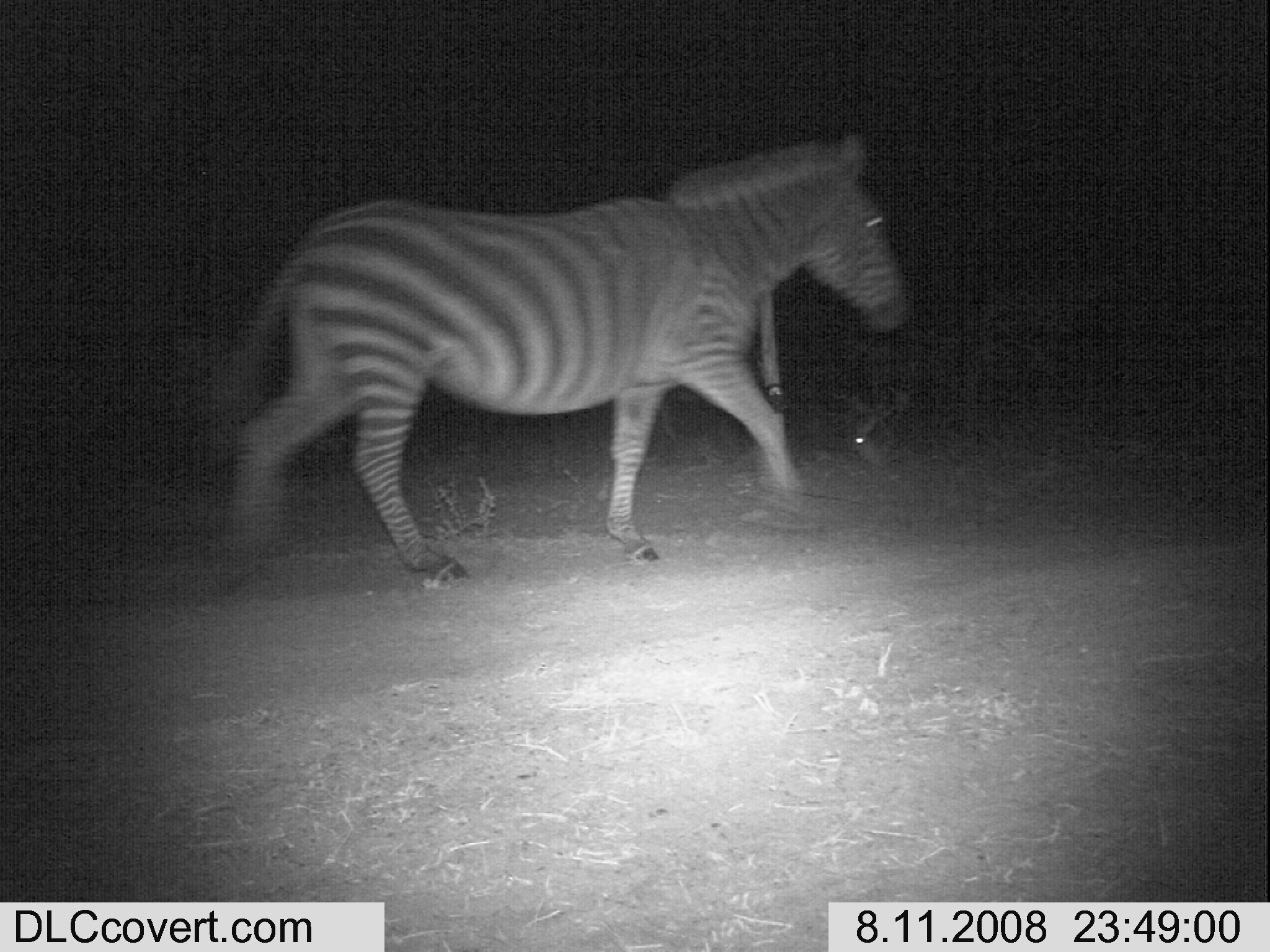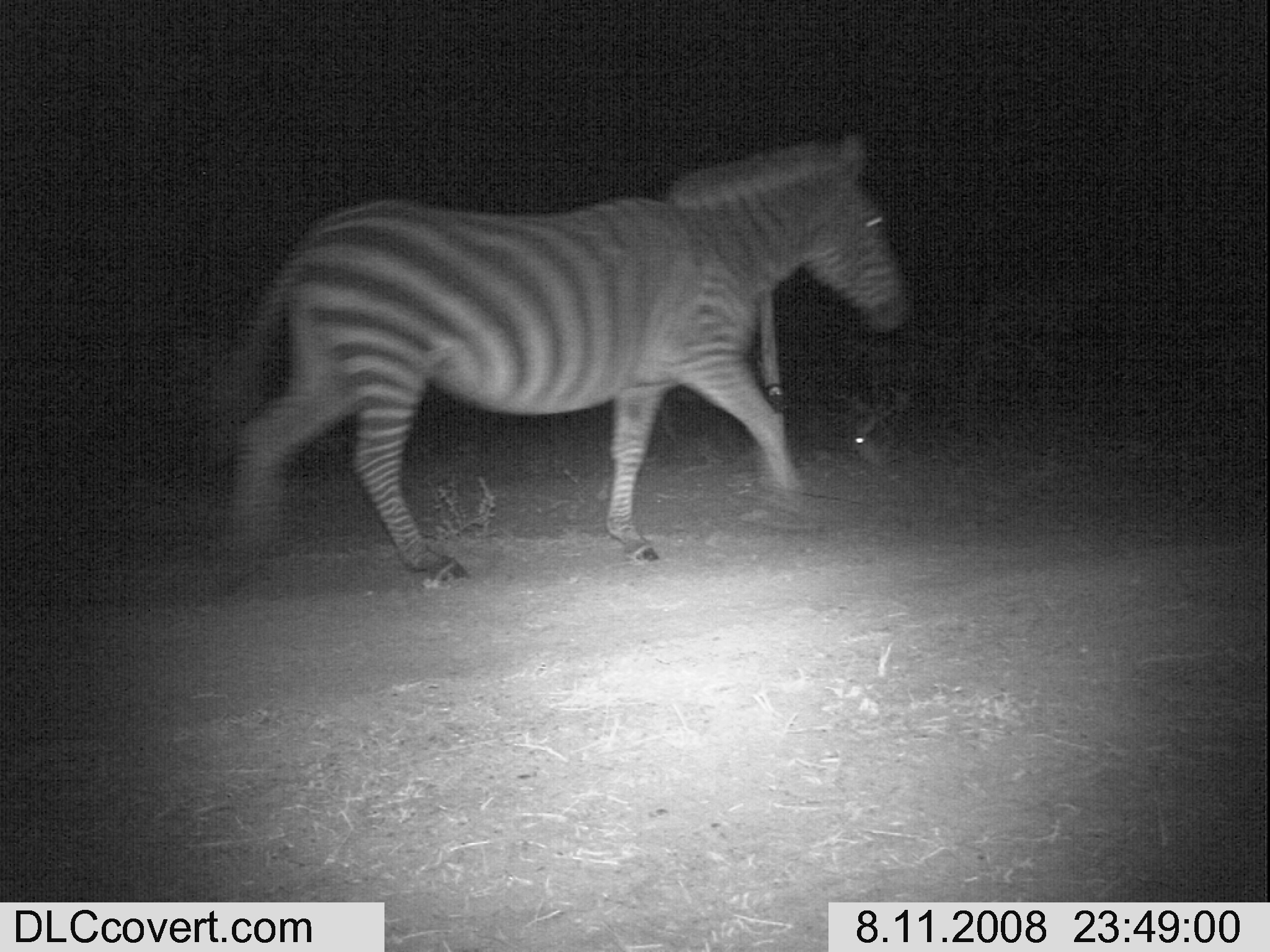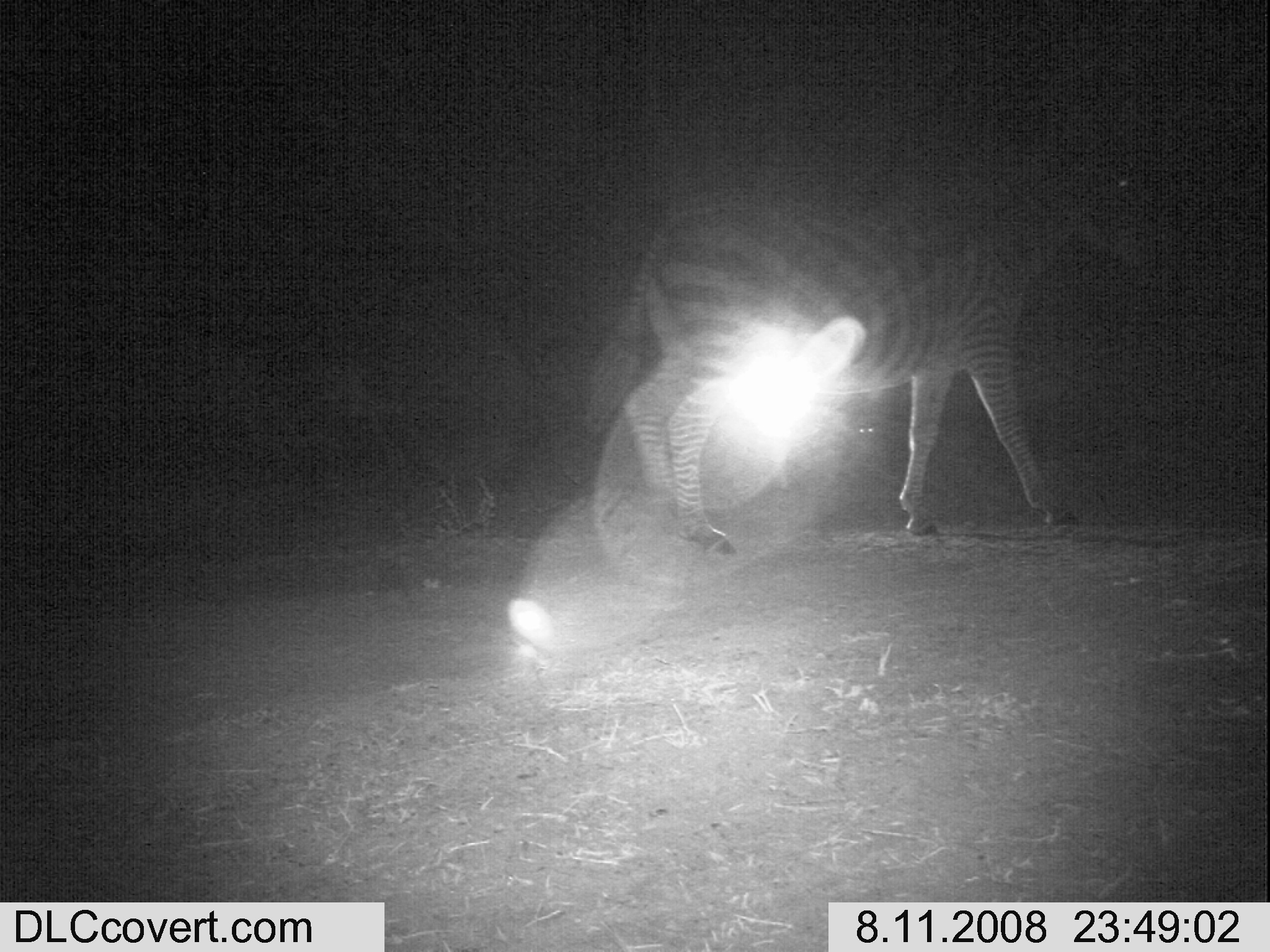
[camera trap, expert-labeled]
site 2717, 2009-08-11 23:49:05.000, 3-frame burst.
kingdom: Animalia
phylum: Chordata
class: Mammalia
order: Perissodactyla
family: Equidae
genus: Equus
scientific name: Equus quagga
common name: plains zebra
Equus quagga (plains zebra), count 1.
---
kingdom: Animalia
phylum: Chordata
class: Mammalia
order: Lagomorpha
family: Leporidae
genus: Lepus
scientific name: Lepus saxatilis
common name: scrub hare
Lepus saxatilis (scrub hare), count 1.